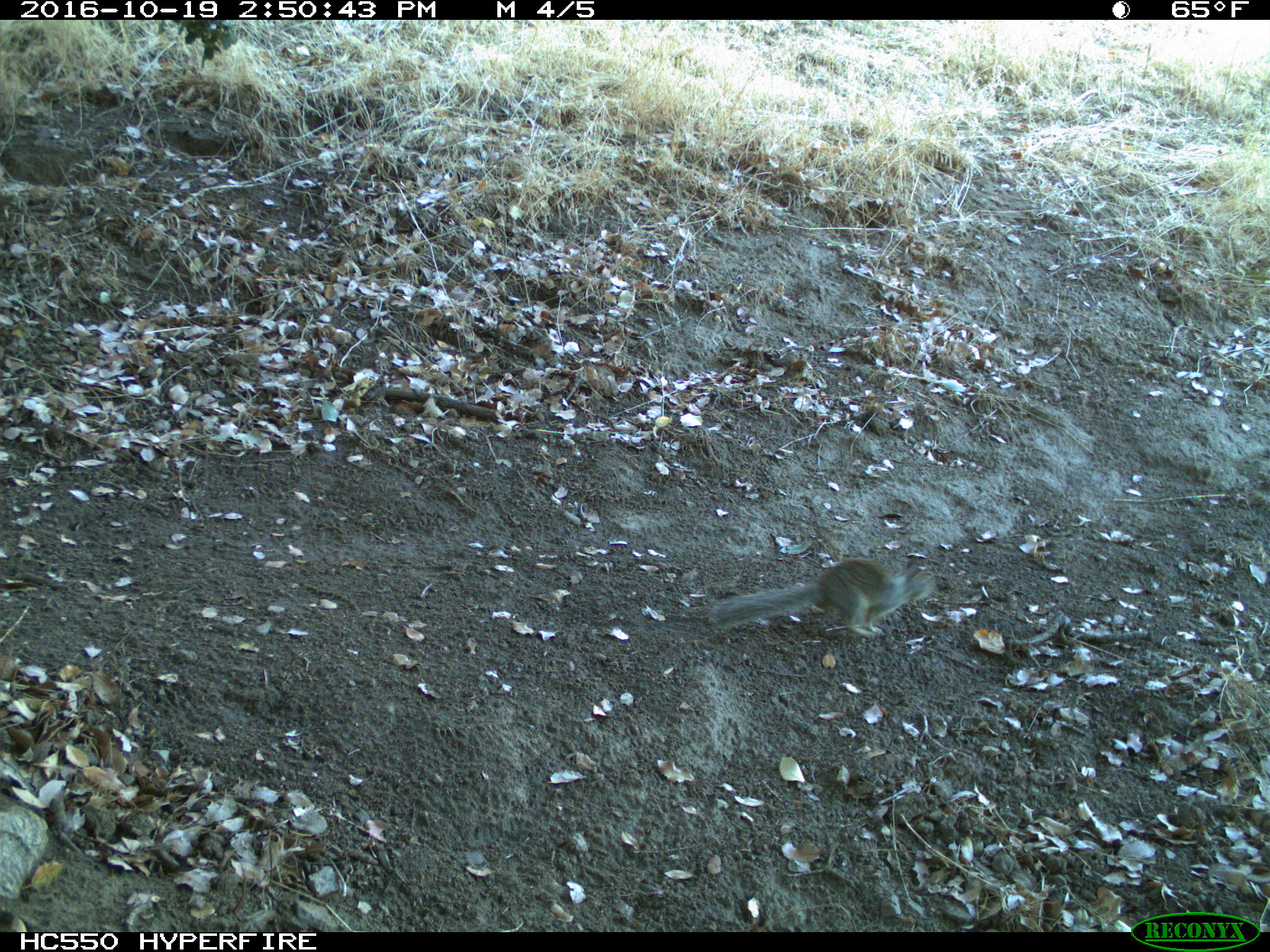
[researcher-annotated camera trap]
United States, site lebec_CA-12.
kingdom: Animalia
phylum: Chordata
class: Mammalia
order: Rodentia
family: Sciuridae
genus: Otospermophilus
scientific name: Otospermophilus beecheyi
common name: california ground squirrel